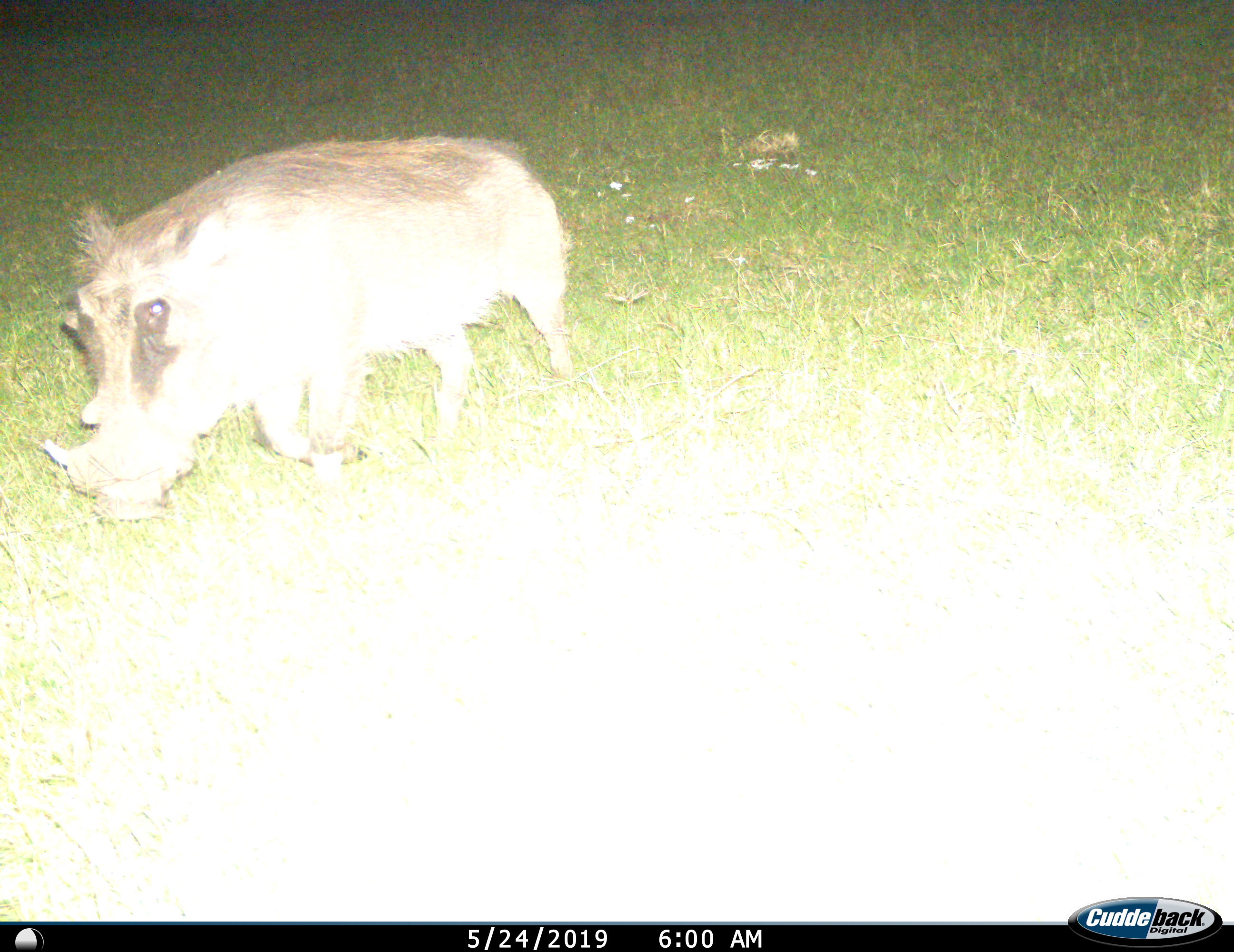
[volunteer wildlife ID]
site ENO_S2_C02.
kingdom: Animalia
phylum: Chordata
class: Mammalia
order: Artiodactyla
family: Suidae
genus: Phacochoerus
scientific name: Phacochoerus africanus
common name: warthog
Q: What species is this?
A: Warthog (Phacochoerus africanus).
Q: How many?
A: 1.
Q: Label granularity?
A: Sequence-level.